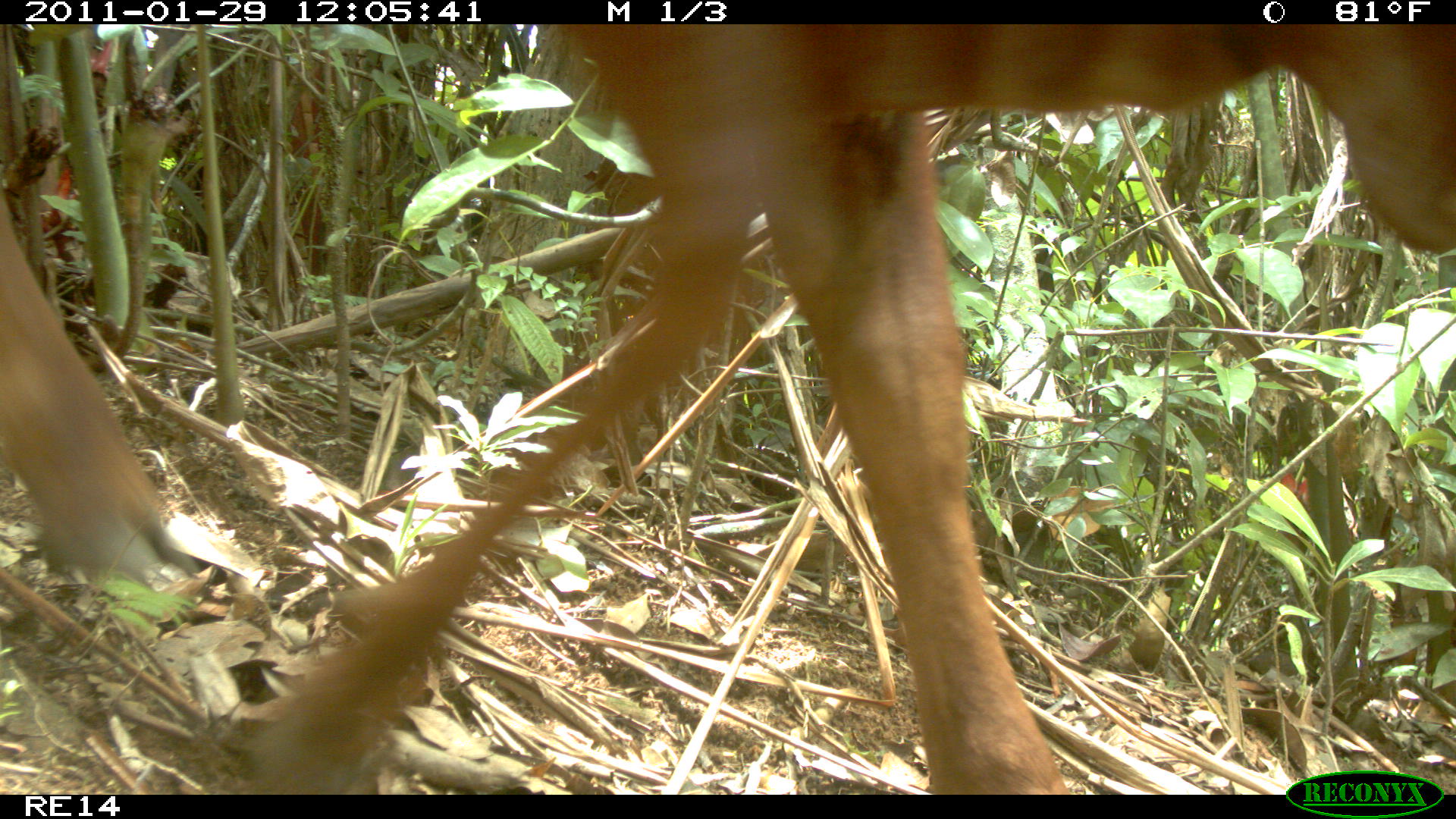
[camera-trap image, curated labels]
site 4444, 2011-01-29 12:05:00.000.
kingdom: Animalia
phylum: Chordata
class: Mammalia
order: Artiodactyla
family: Bovidae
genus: Bos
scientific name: Bos taurus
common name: domestic cattle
Bos taurus (domestic cattle), count 1.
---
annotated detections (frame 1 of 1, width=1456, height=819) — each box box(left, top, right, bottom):
bos taurus: box(0, 22, 1456, 793)